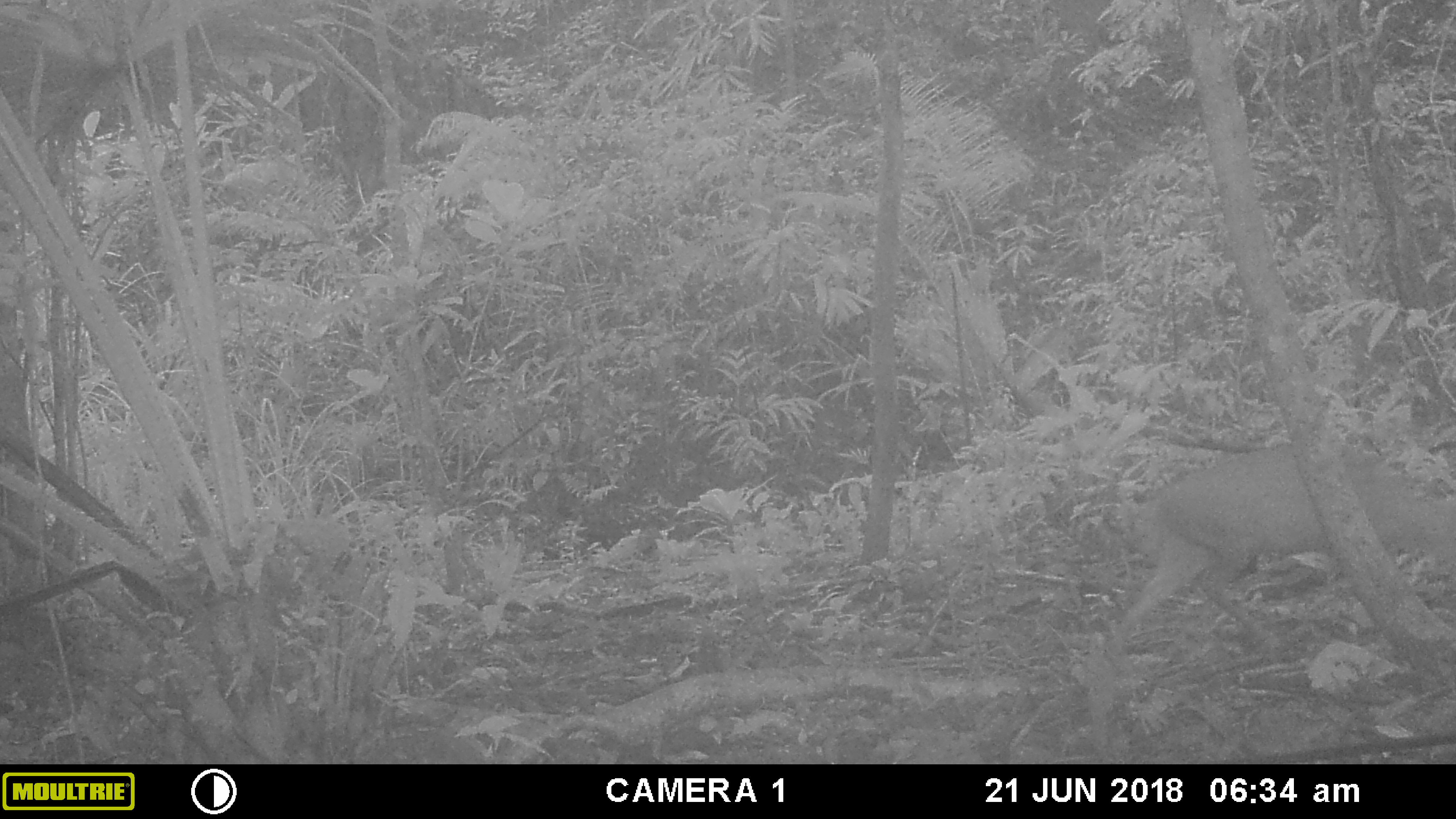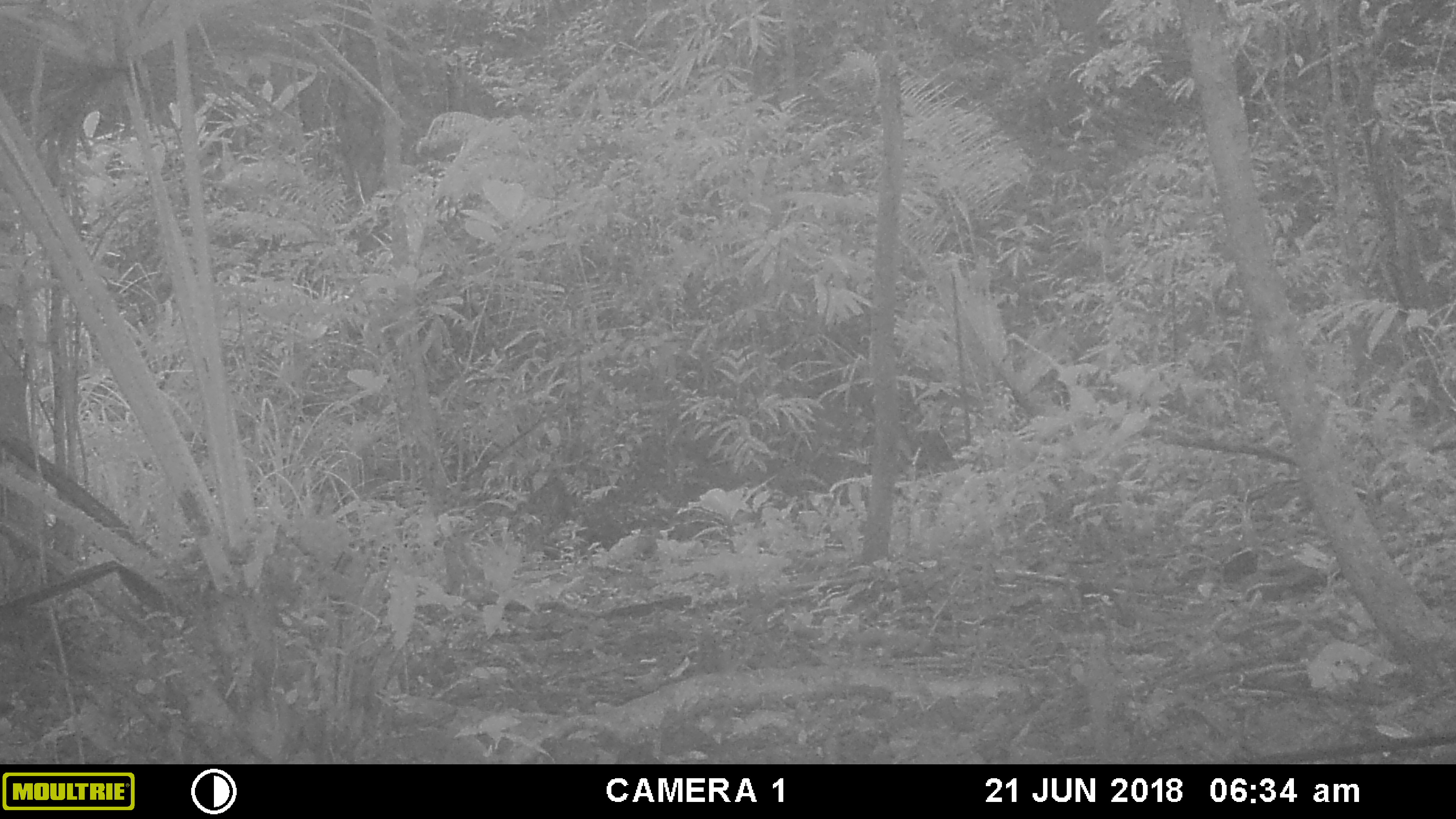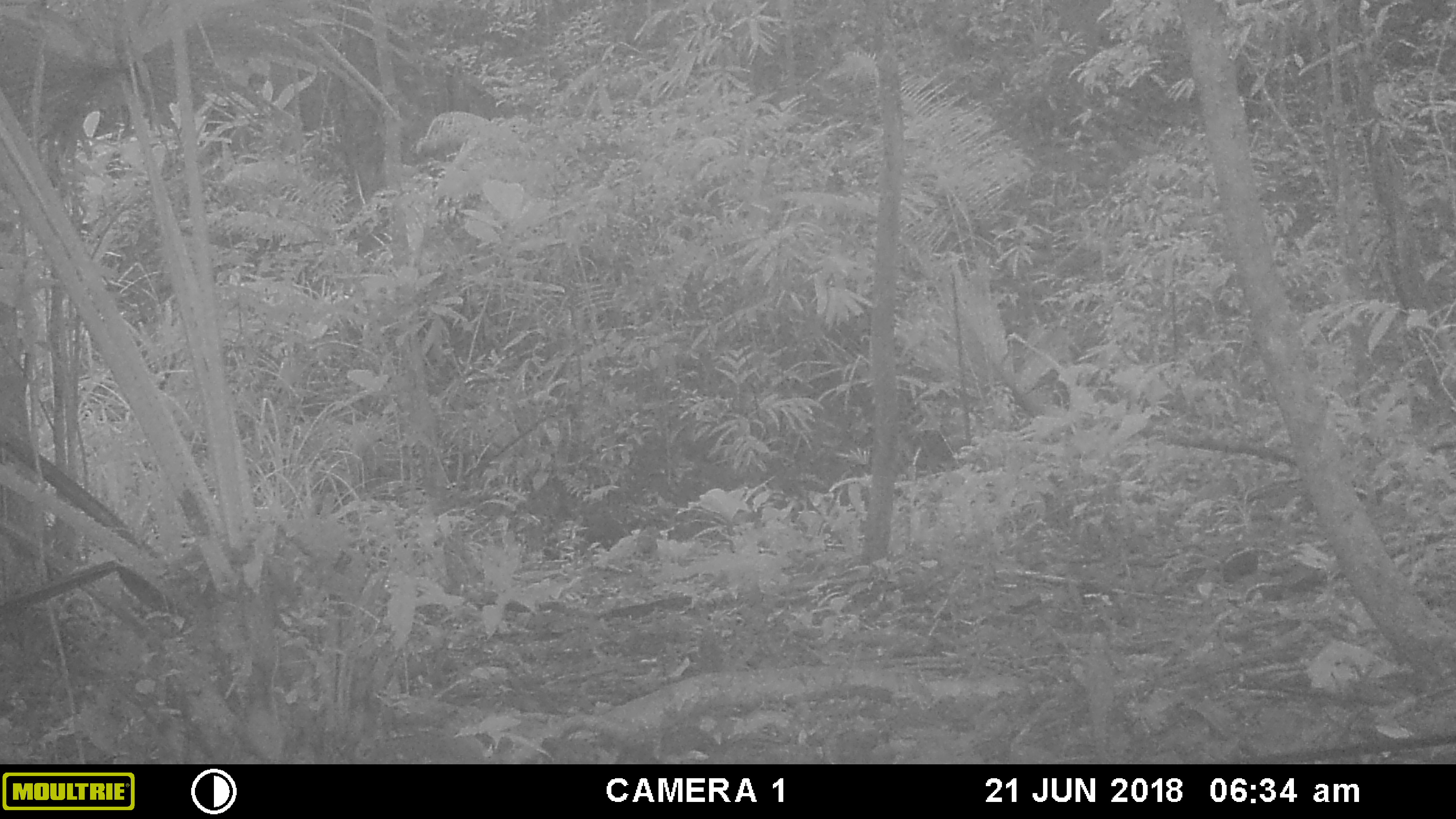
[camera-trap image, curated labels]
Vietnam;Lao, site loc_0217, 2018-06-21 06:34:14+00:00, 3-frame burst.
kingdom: Animalia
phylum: Chordata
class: Mammalia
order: Artiodactyla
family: Cervidae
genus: Muntiacus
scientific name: Muntiacus rooseveltorum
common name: roosevelt's muntjac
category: roosevelts muntjac group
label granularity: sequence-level